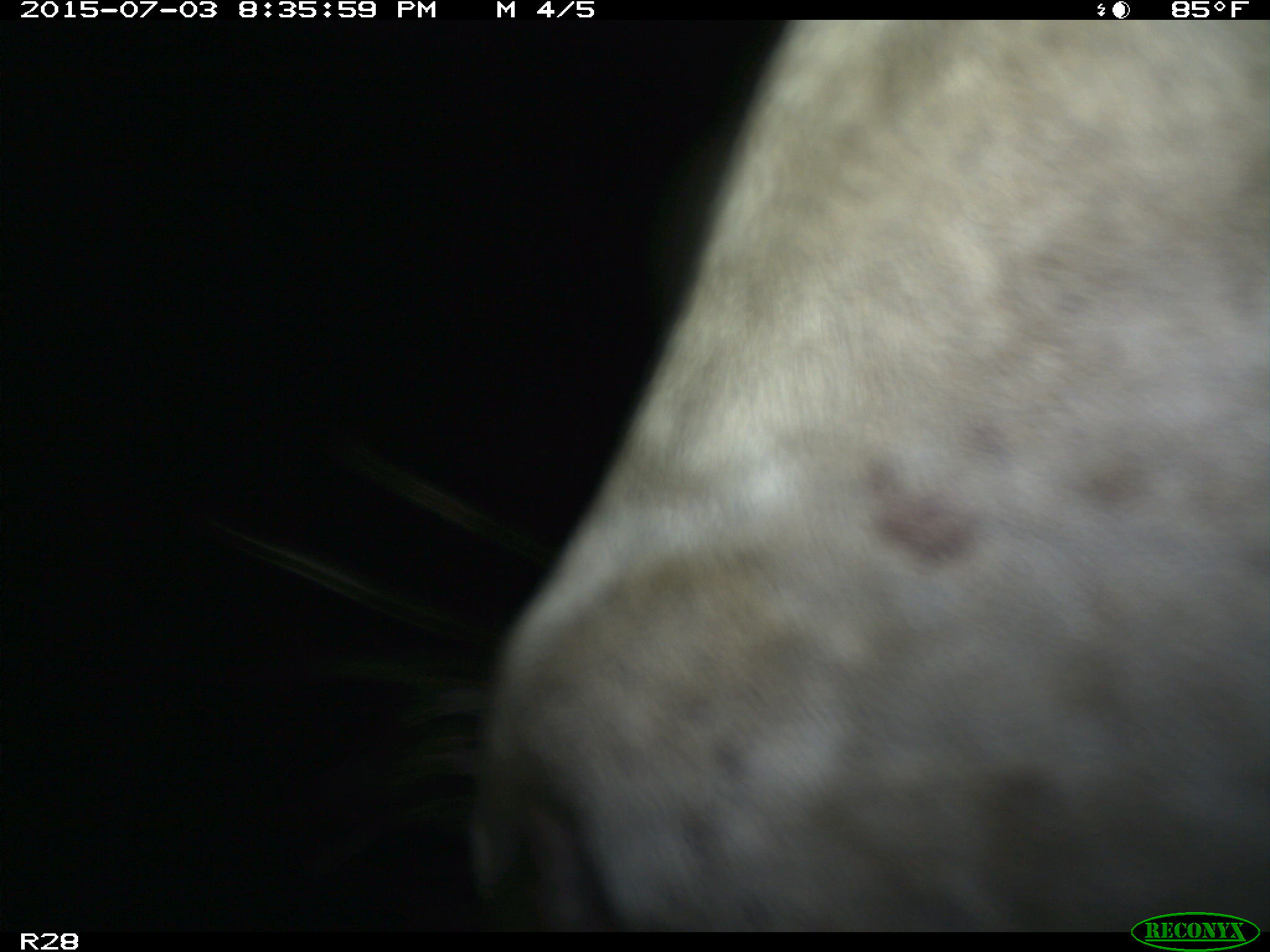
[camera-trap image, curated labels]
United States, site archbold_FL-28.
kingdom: Animalia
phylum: Chordata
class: Mammalia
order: Artiodactyla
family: Bovidae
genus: Bos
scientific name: Bos taurus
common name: domestic cow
Bos taurus (domestic cow).